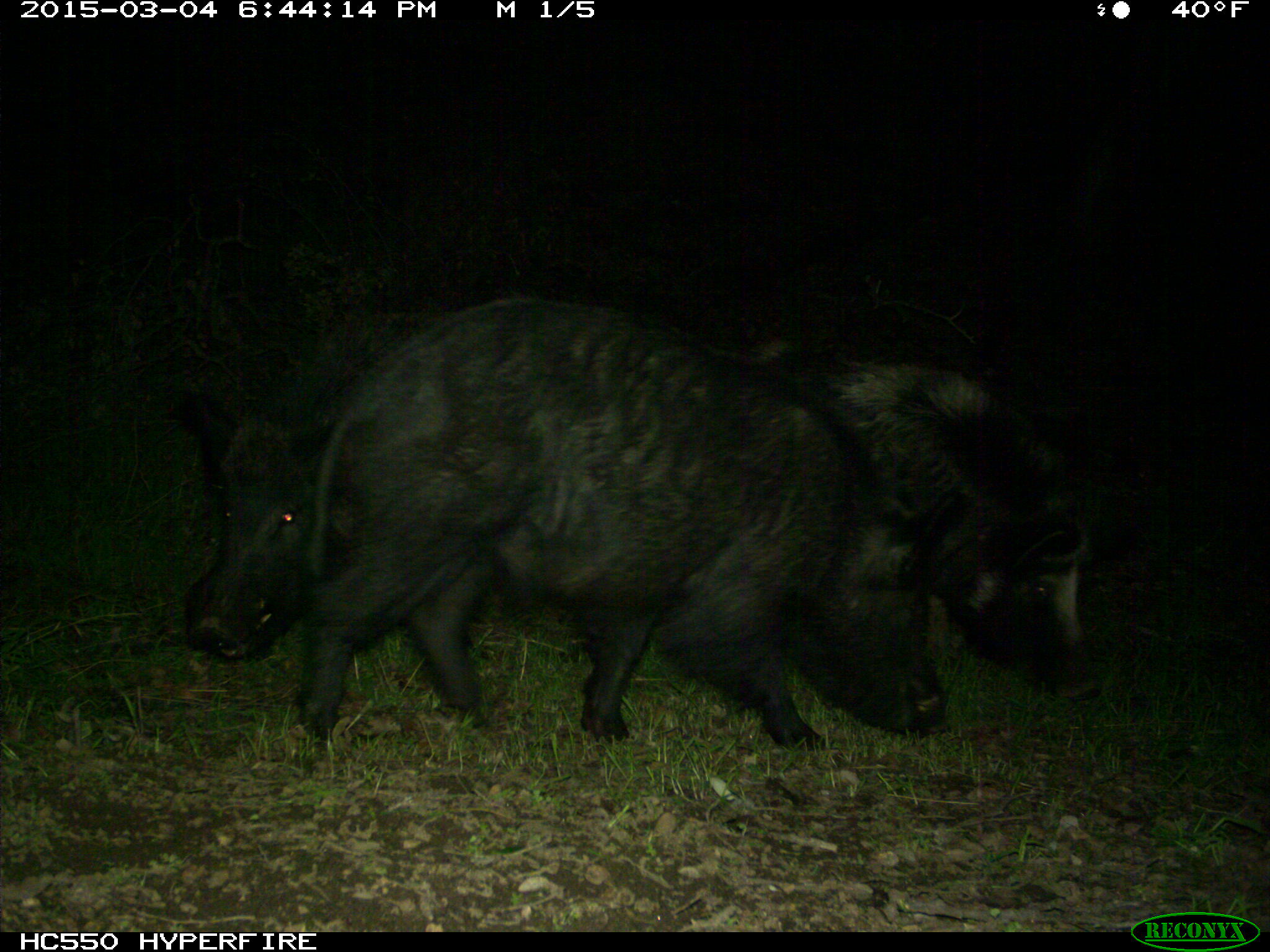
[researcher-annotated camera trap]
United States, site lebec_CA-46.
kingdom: Animalia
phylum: Chordata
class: Mammalia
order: Artiodactyla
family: Suidae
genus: Sus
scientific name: Sus scrofa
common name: wild boar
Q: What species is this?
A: Sus scrofa (wild boar).